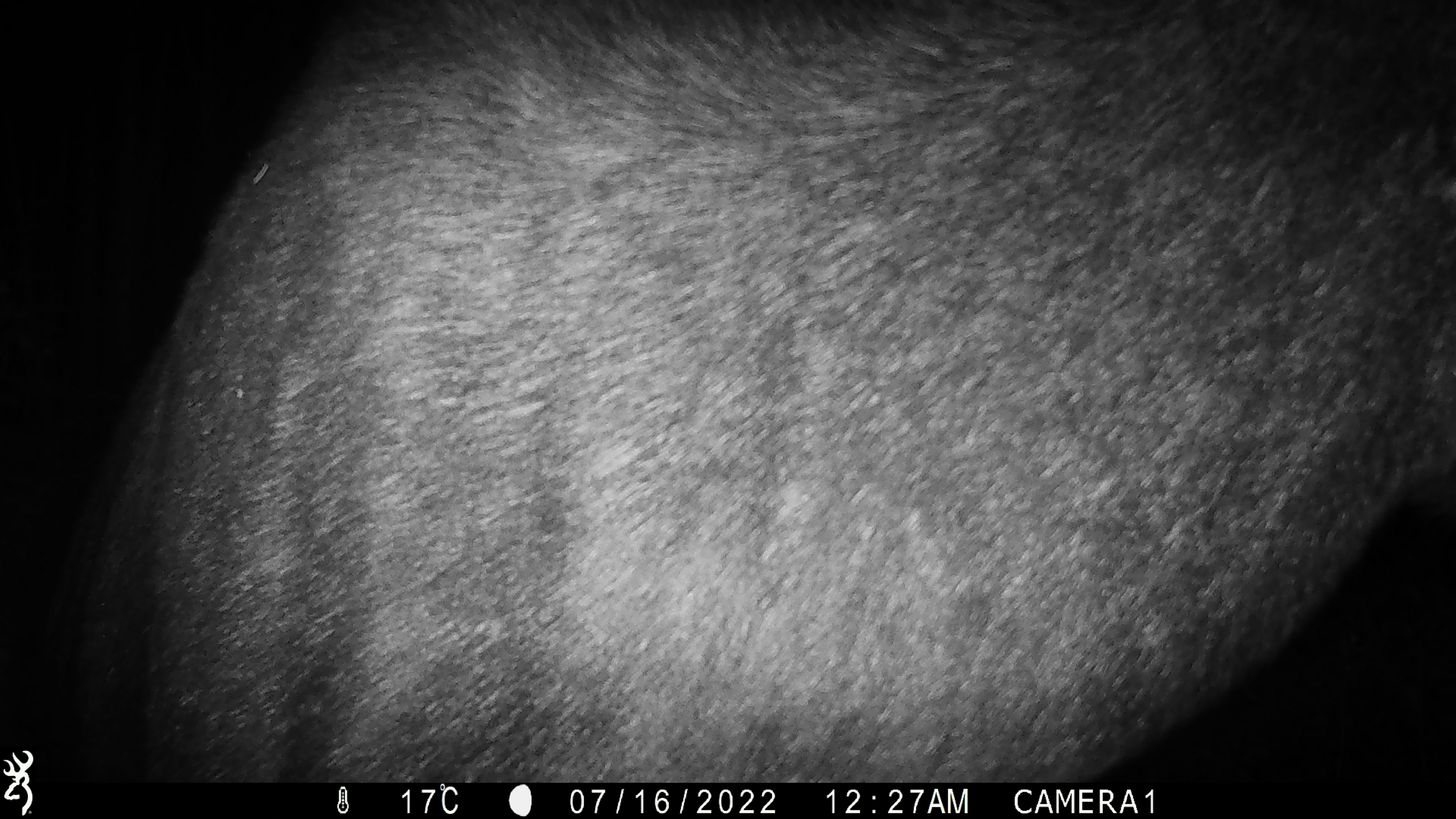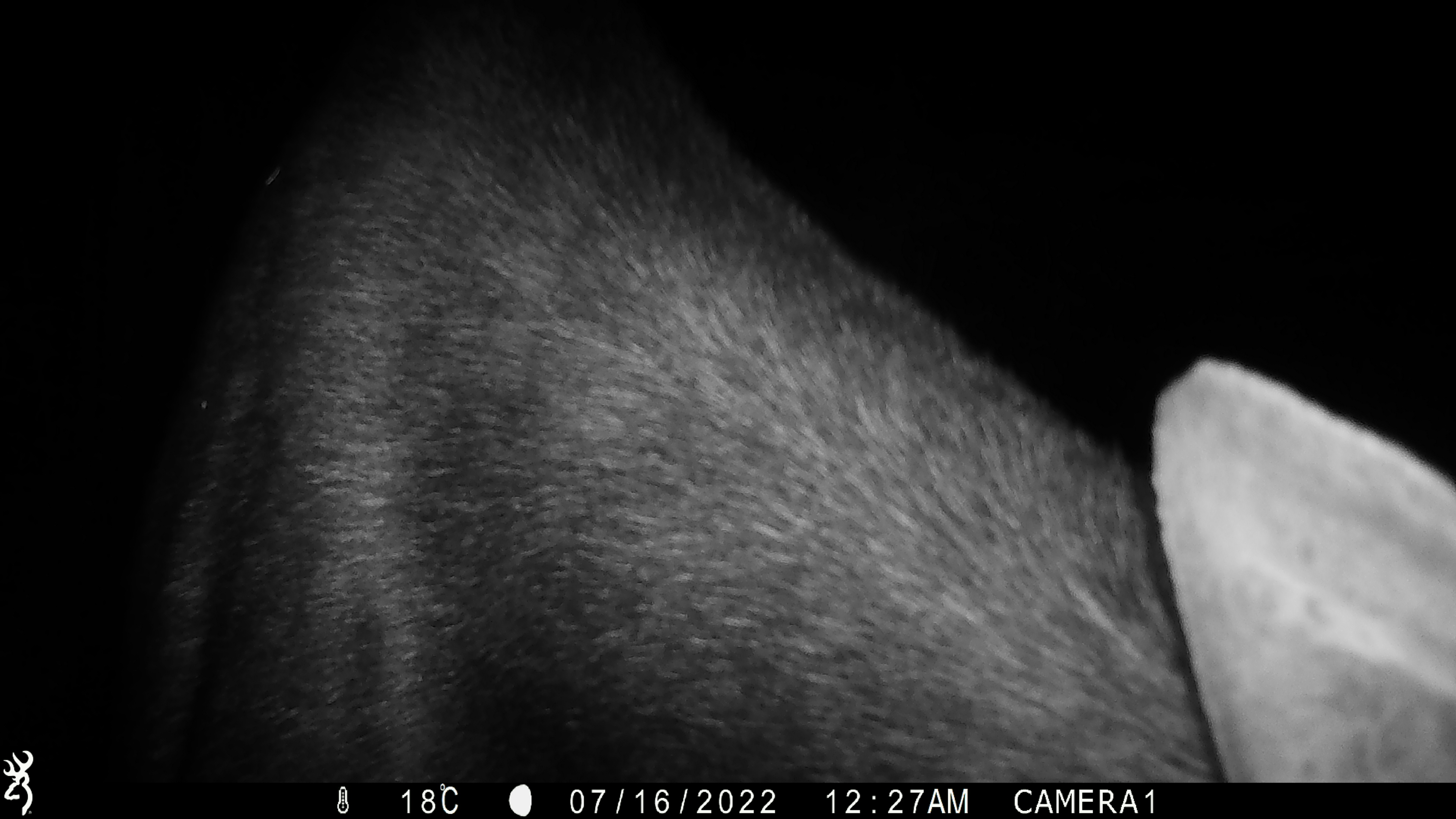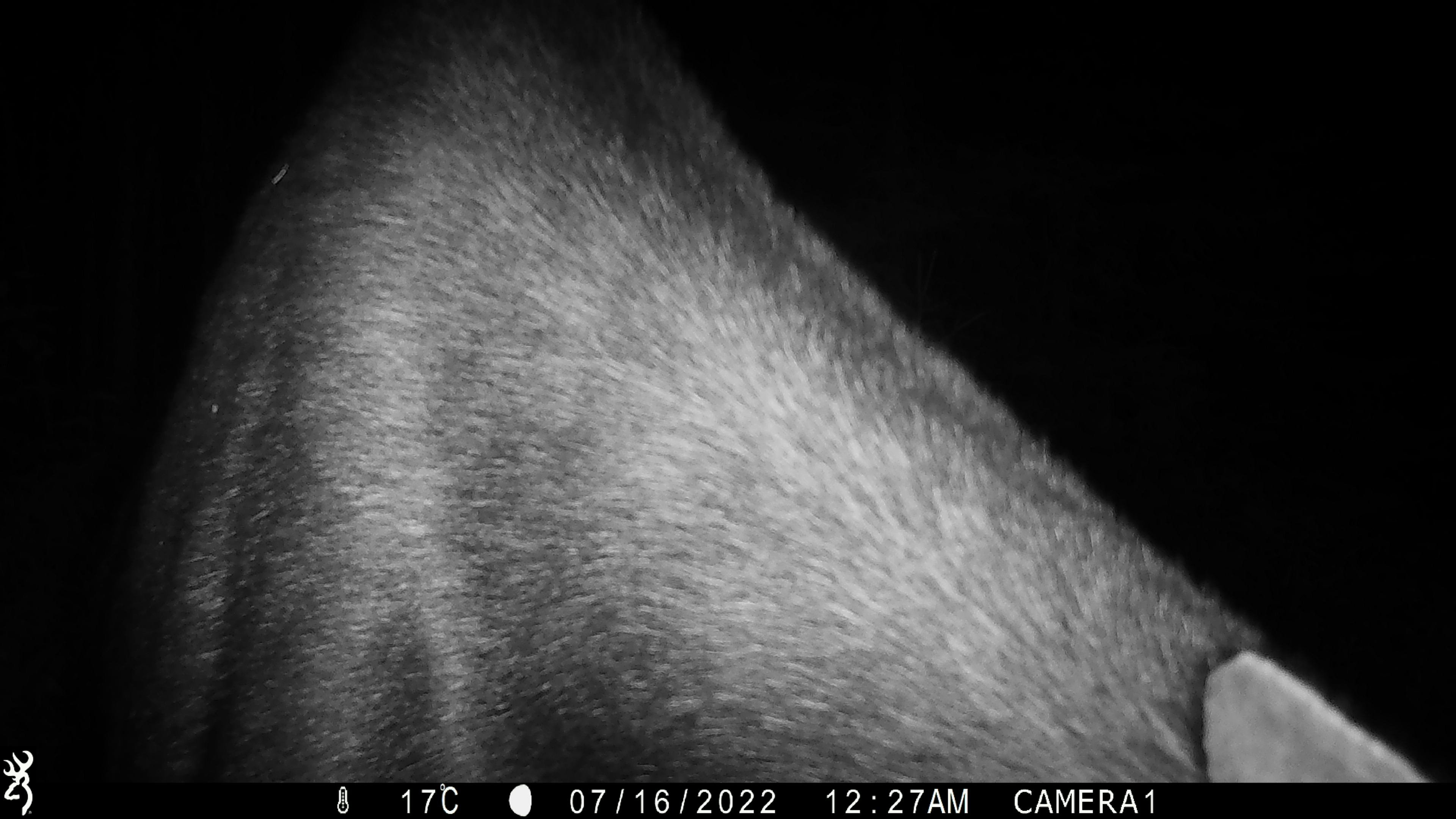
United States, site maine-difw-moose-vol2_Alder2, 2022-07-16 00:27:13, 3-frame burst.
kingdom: Animalia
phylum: Chordata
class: Mammalia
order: Artiodactyla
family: Cervidae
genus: Alces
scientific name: Alces alces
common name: moose